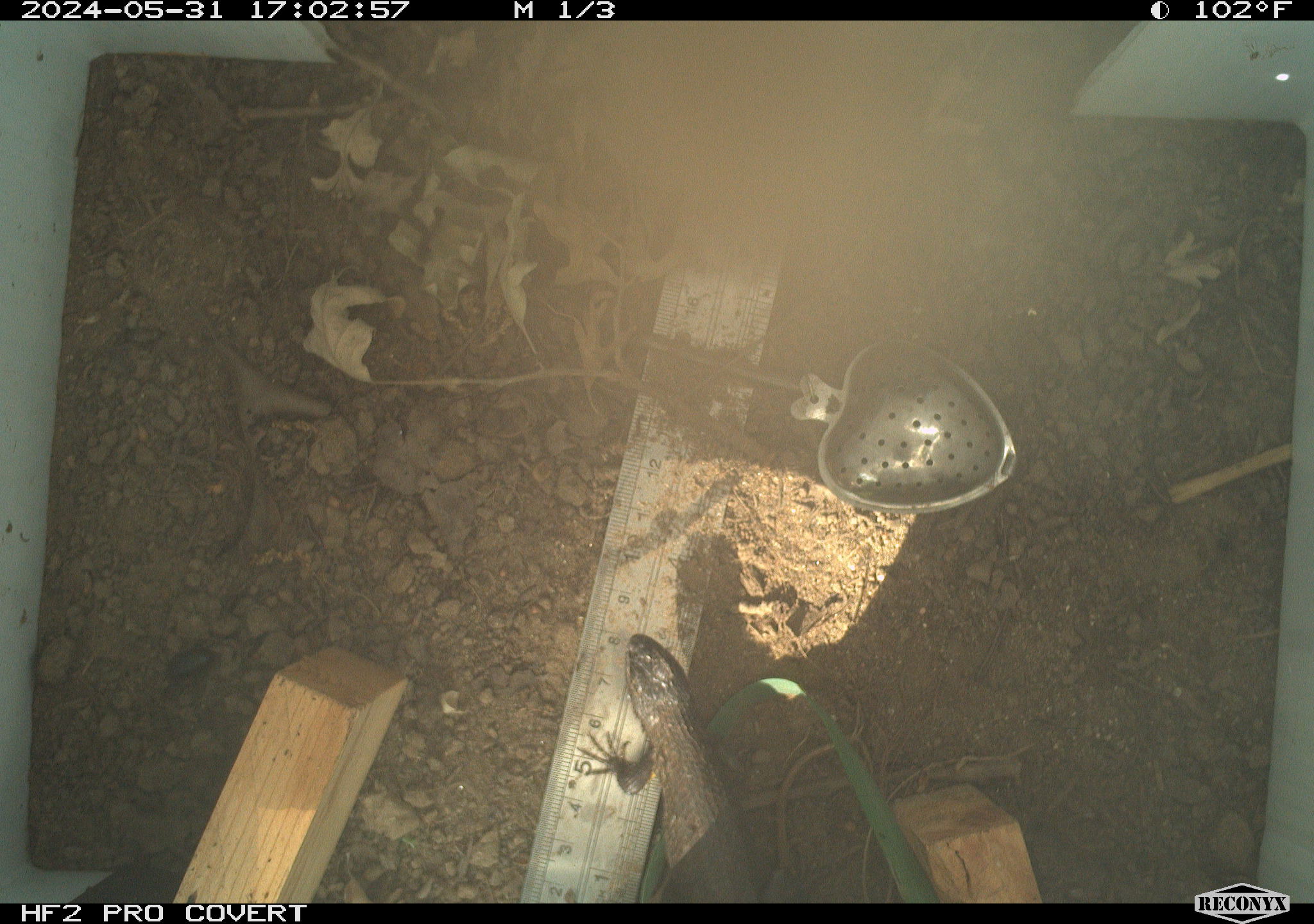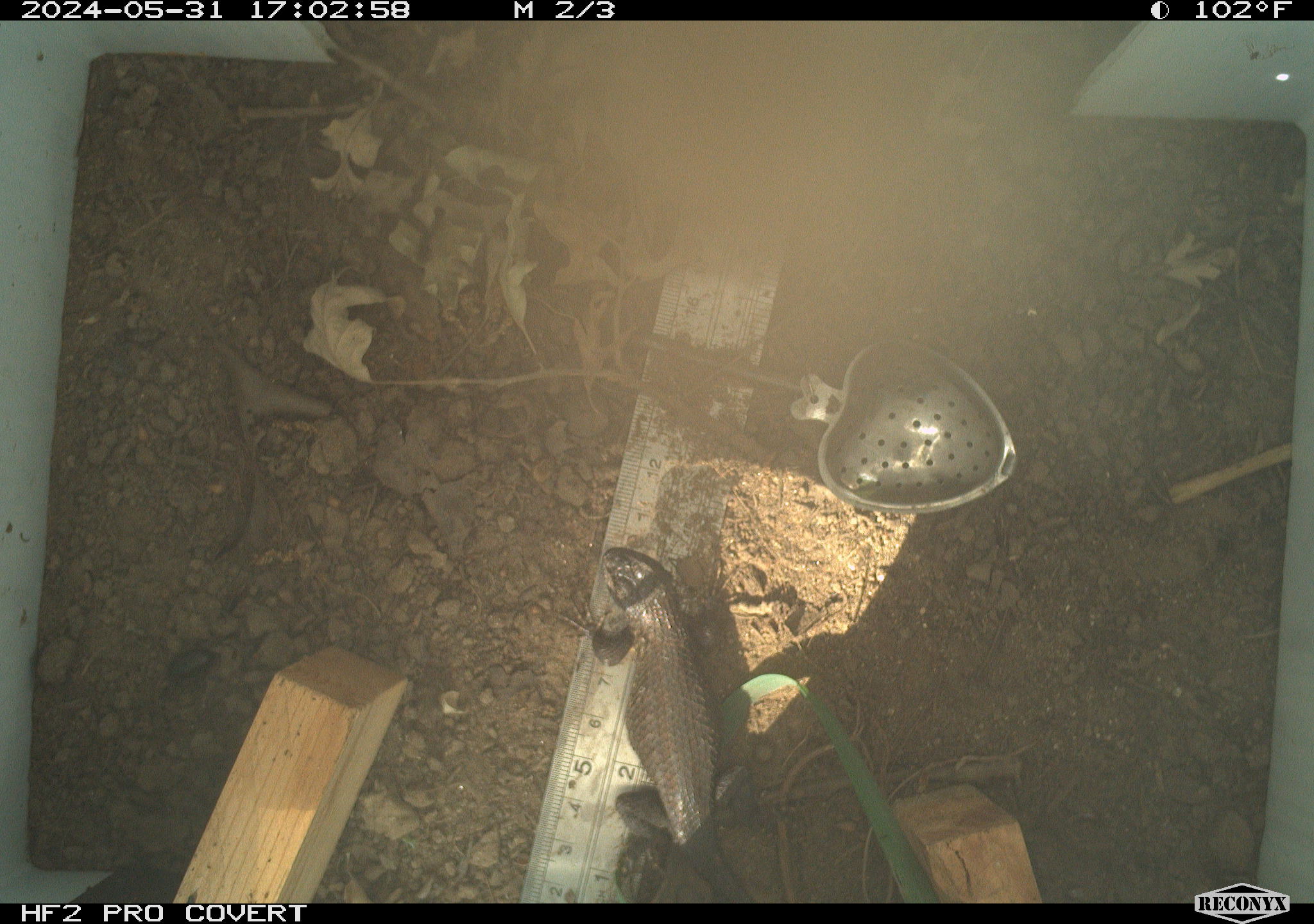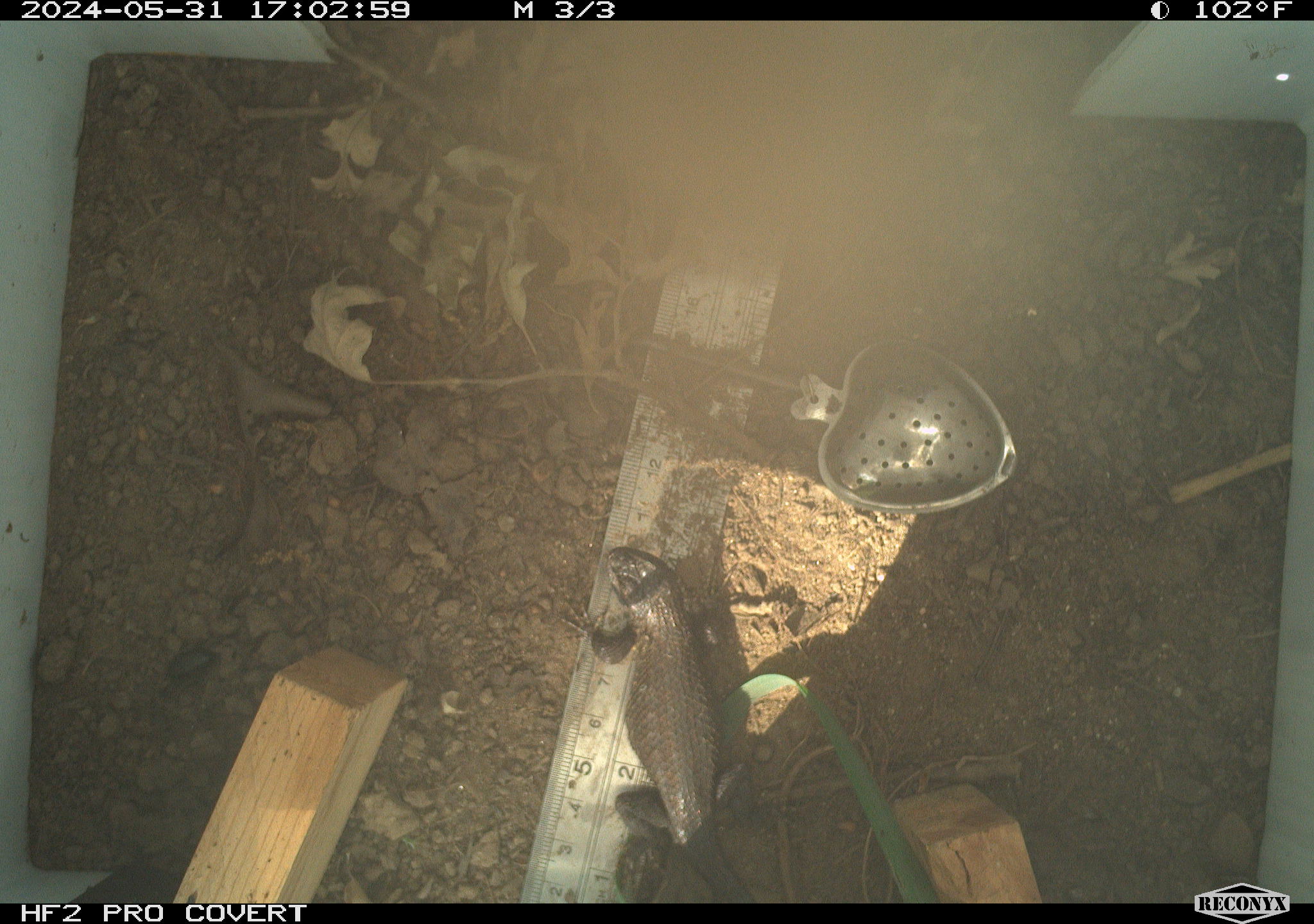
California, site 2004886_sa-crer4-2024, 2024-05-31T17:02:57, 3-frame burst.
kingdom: Animalia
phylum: Chordata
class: Reptilia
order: Squamata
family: Phrynosomatidae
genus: Sceloporus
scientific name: Sceloporus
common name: spiny lizards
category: sceloporus species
Sceloporus species (spiny lizards) (Sceloporus).